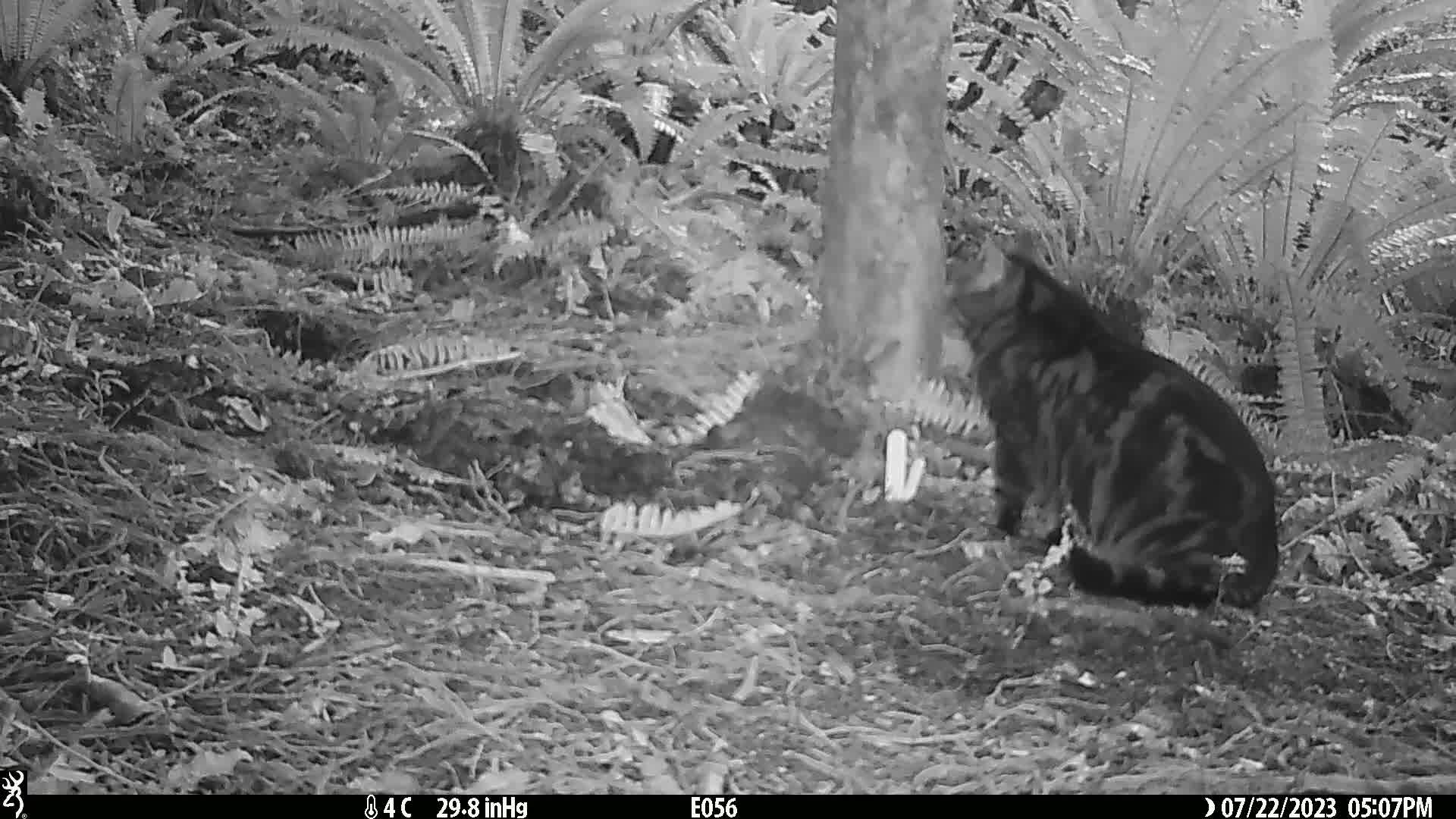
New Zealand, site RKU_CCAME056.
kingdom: Animalia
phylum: Chordata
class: Mammalia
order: Carnivora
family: Felidae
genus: Felis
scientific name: Felis catus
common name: domestic cat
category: cat